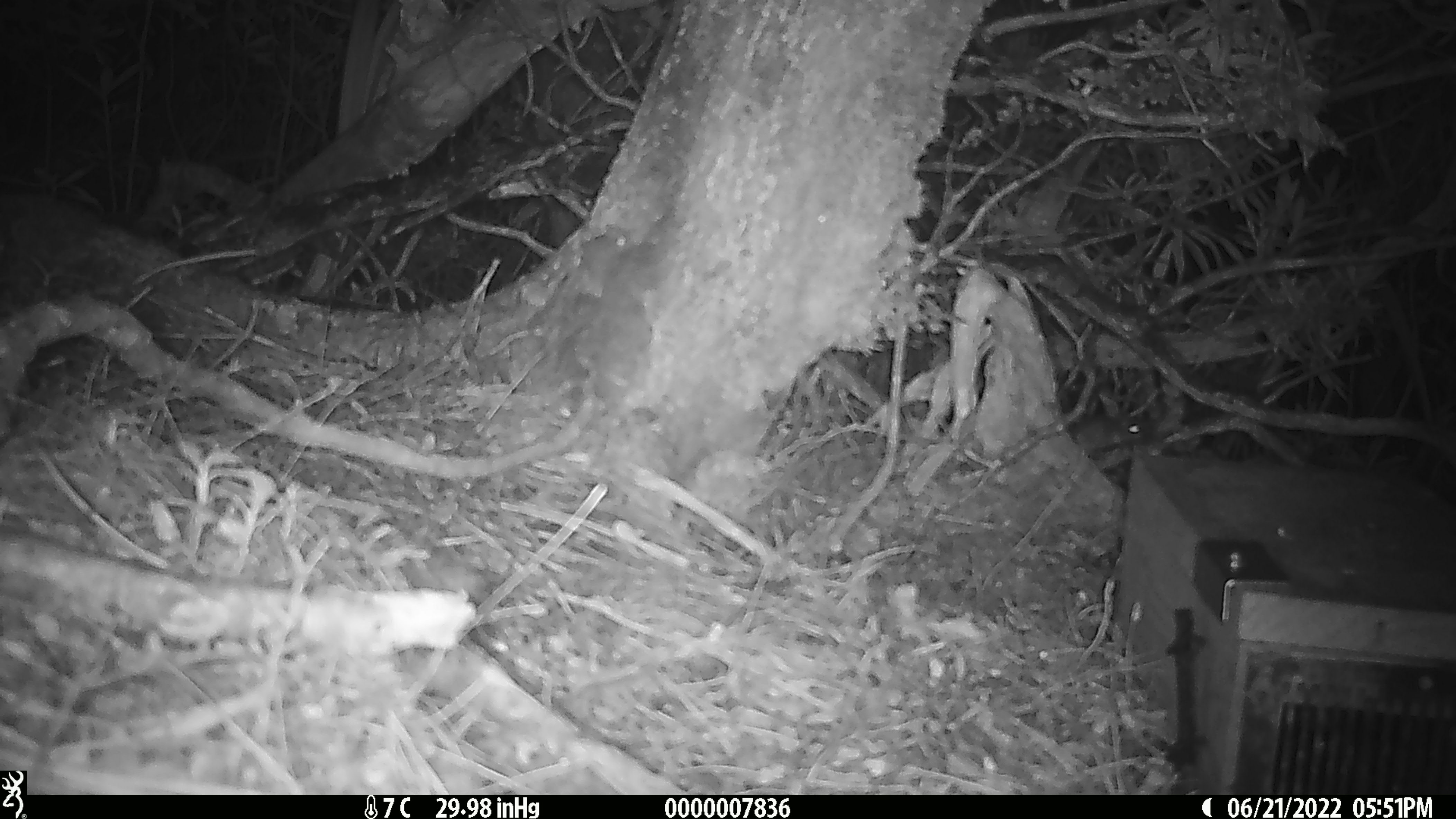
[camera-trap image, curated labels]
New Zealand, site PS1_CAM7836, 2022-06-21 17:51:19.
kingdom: Animalia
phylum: Chordata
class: Mammalia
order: Rodentia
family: Muridae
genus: Mus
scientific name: Mus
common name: mouse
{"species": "mouse (Mus)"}